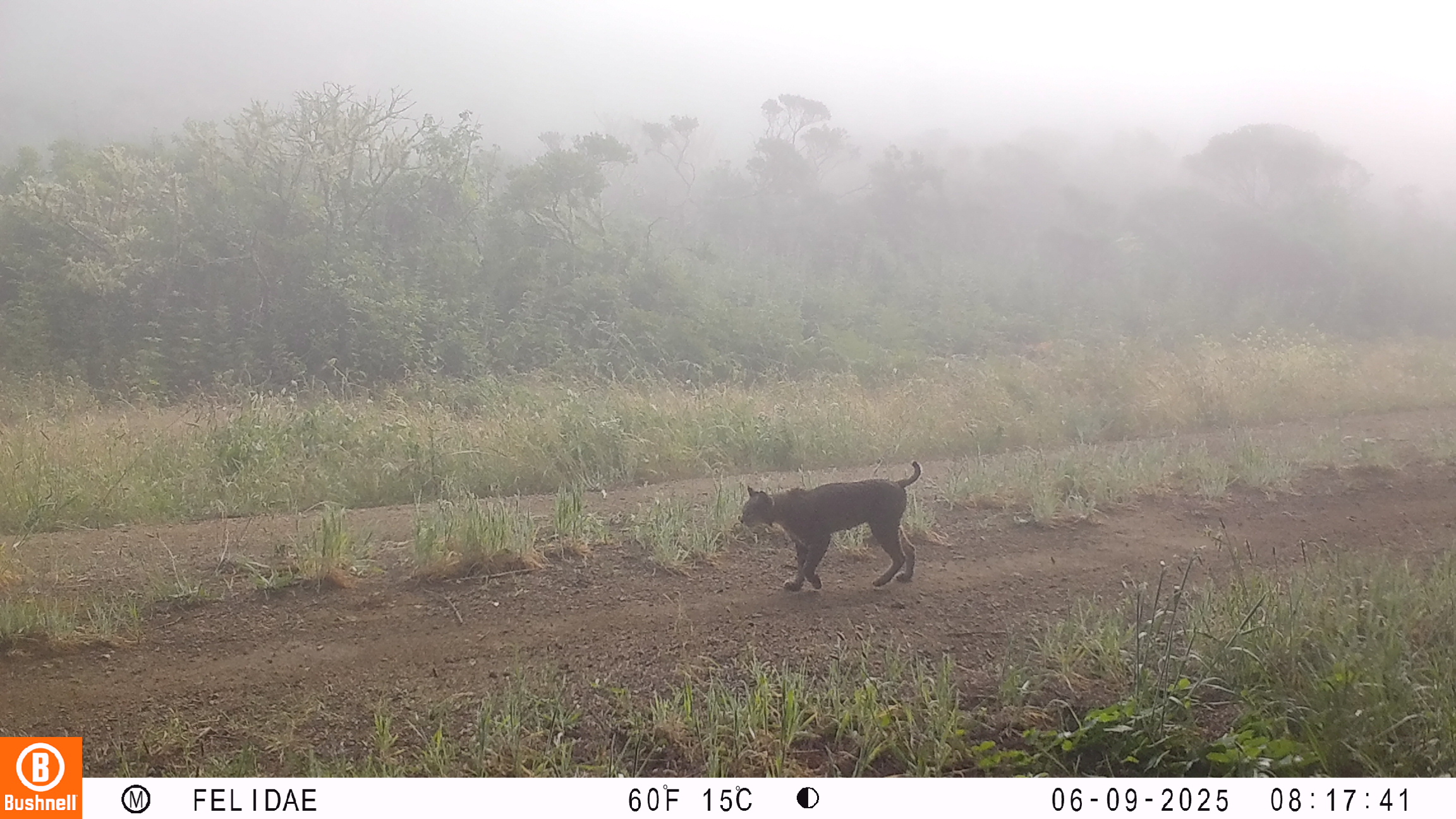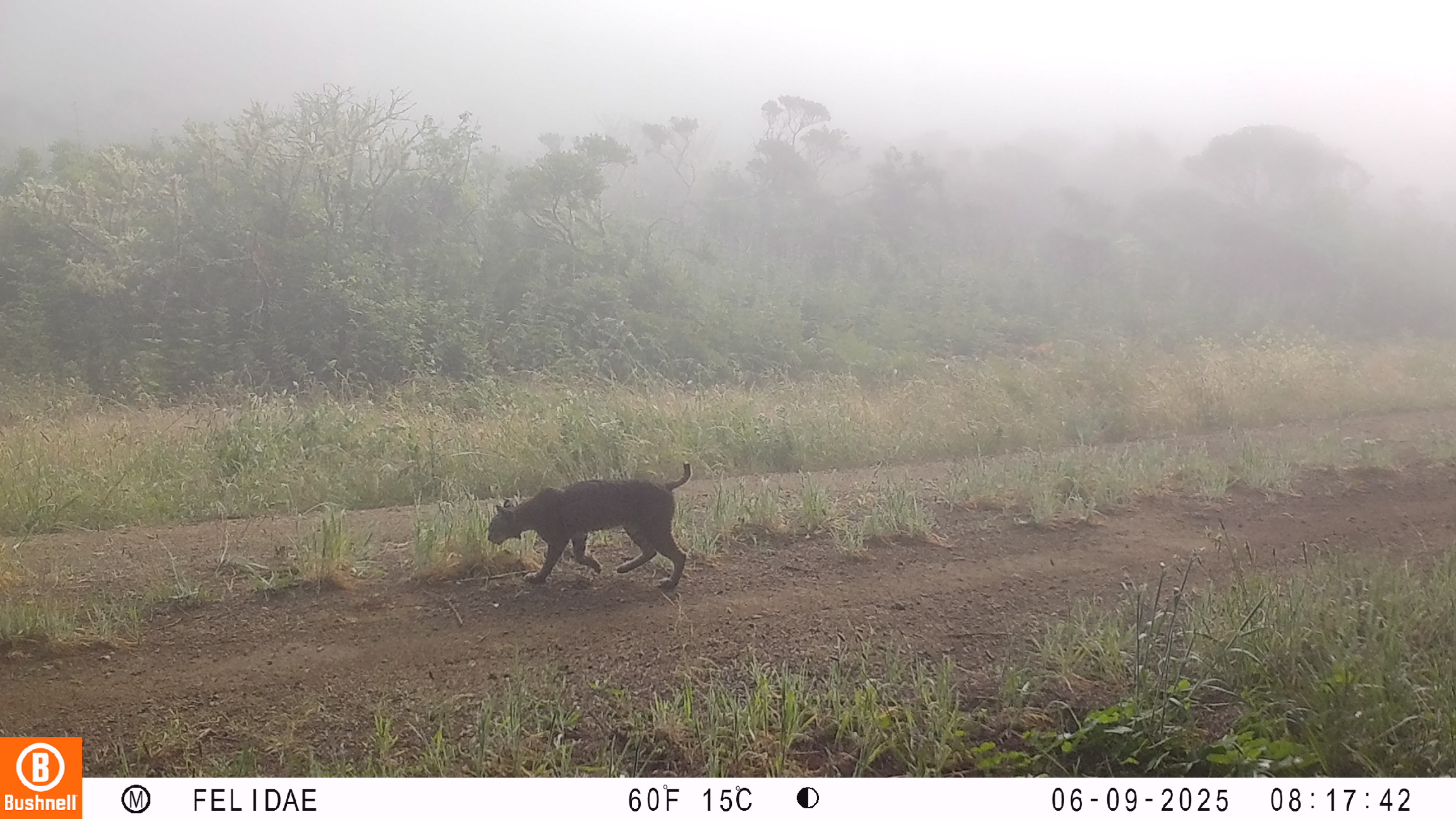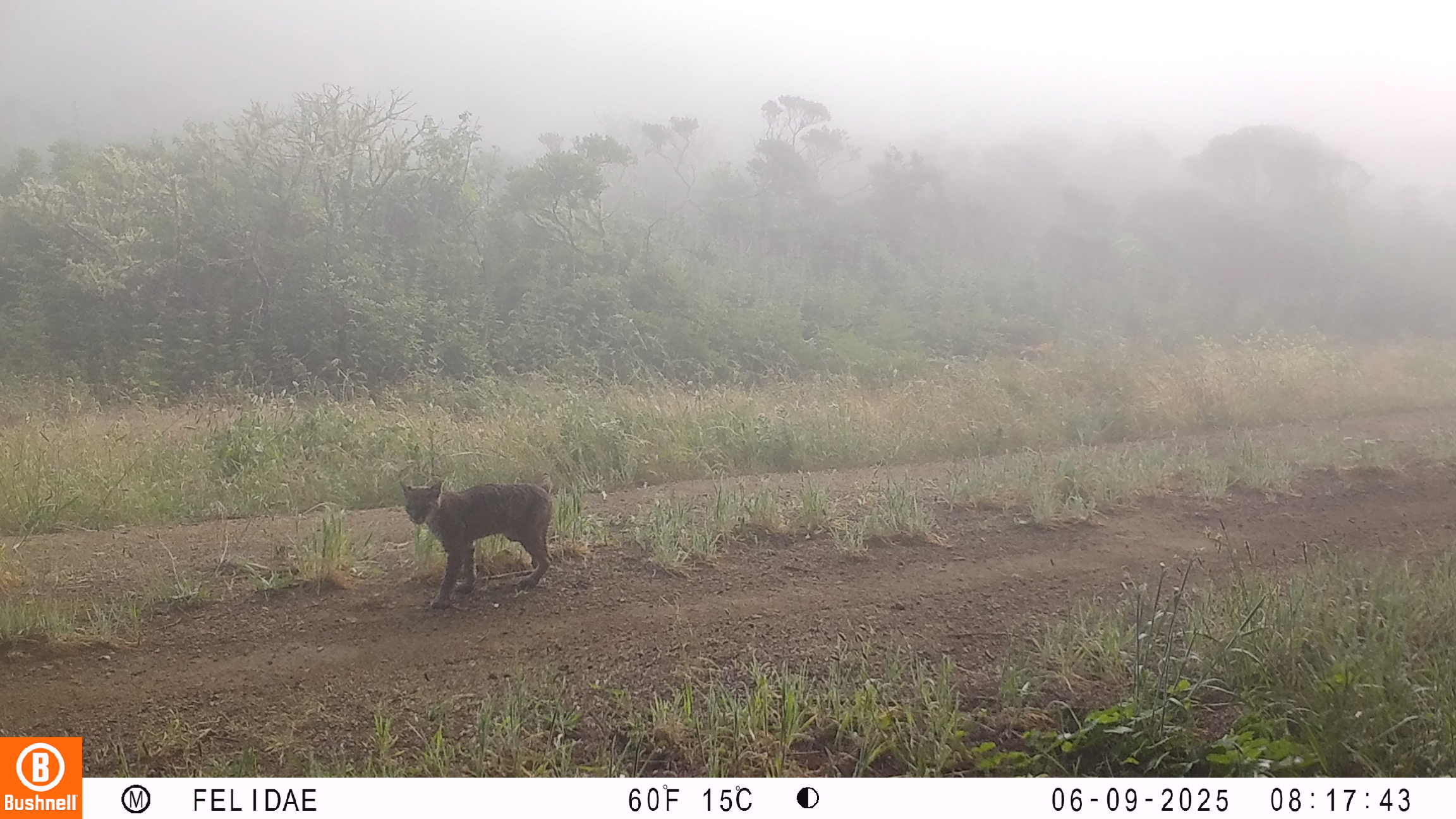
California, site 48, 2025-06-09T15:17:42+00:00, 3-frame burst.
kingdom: Animalia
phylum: Chordata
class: Mammalia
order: Carnivora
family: Felidae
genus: Lynx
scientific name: Lynx rufus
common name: bobcat